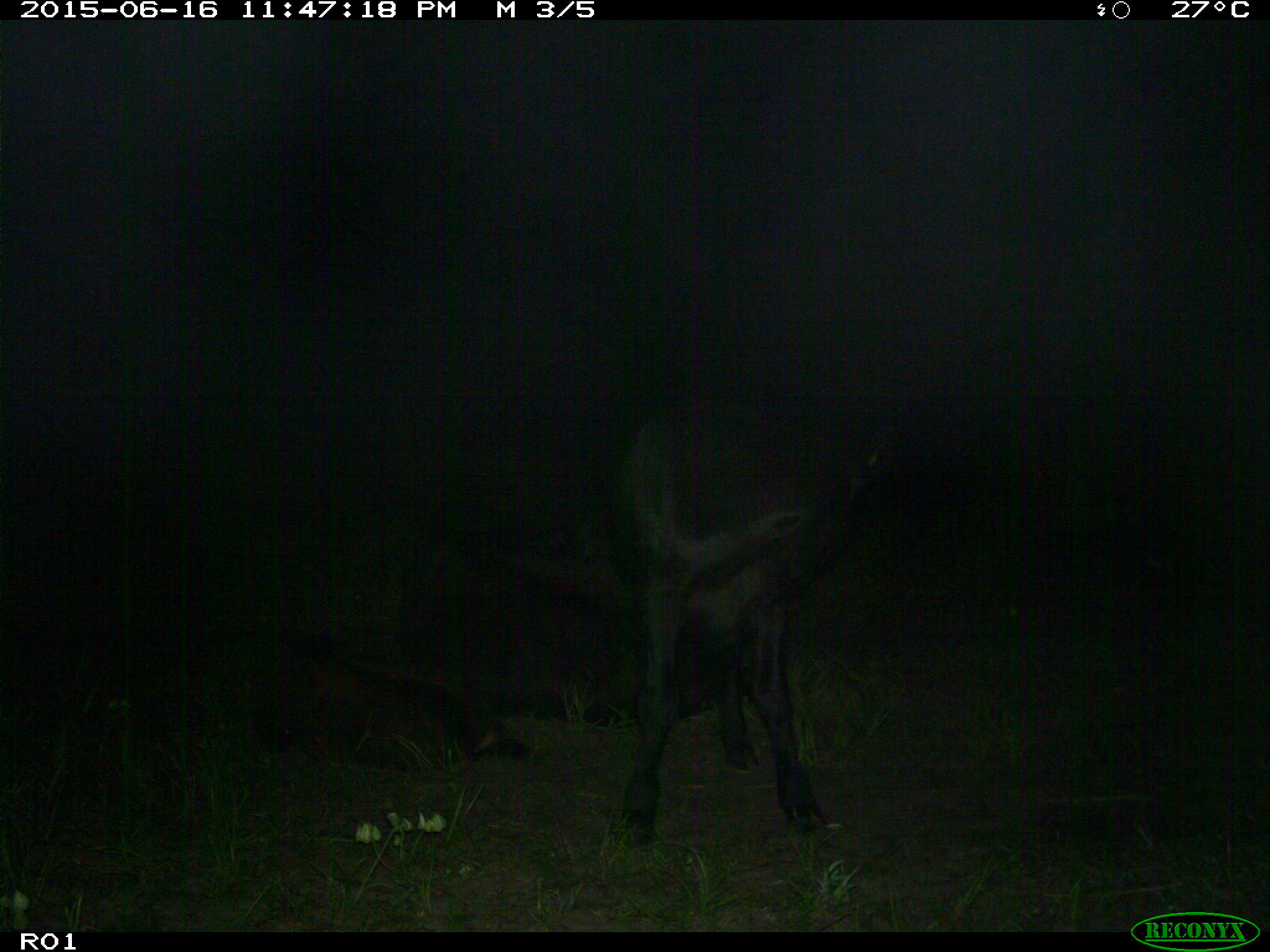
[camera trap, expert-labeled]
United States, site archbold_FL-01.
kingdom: Animalia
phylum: Chordata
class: Mammalia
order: Artiodactyla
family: Bovidae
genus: Bos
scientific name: Bos taurus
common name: domestic cow